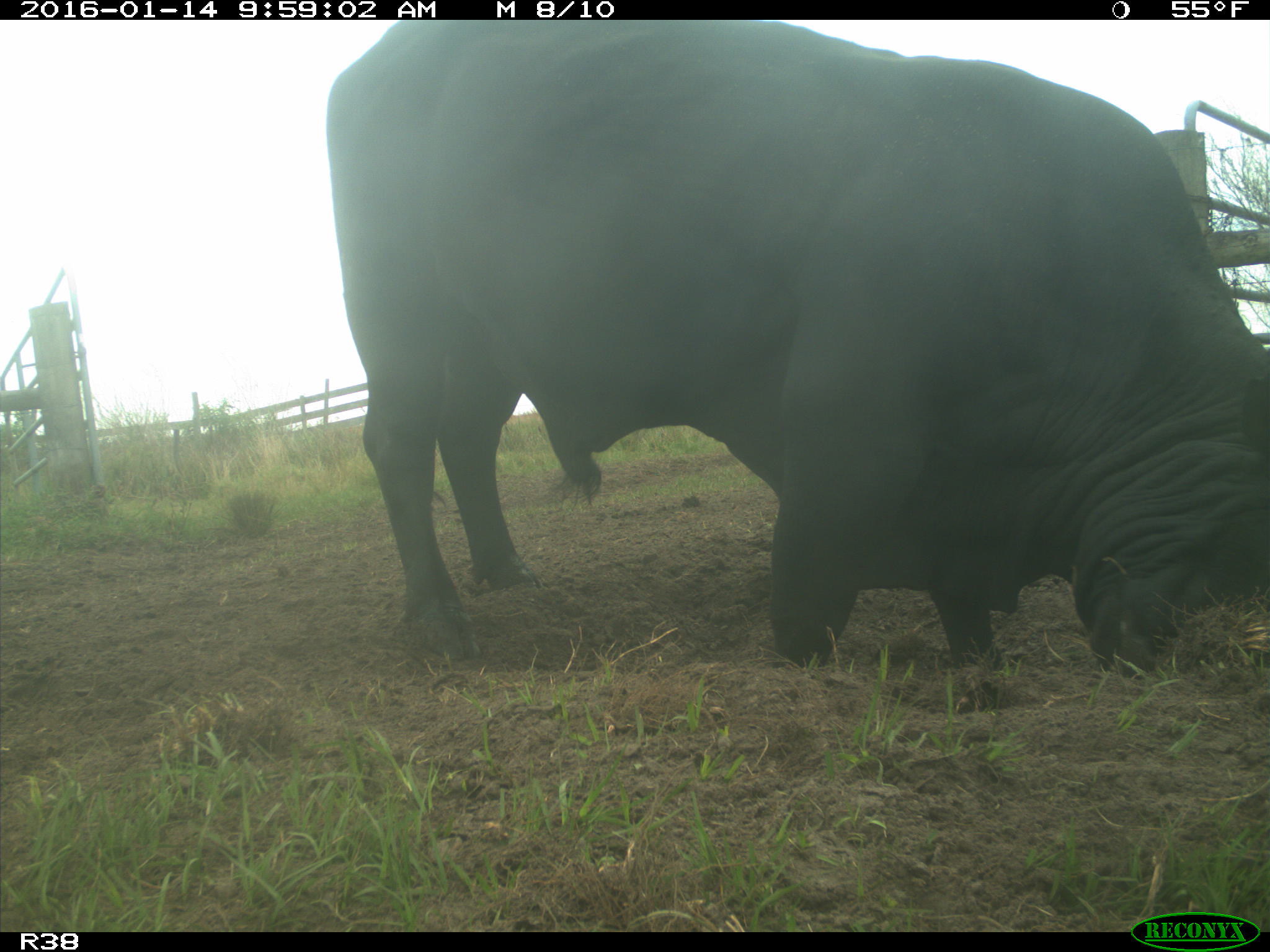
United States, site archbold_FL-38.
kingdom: Animalia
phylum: Chordata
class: Mammalia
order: Artiodactyla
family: Bovidae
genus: Bos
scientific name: Bos taurus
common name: domestic cow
Bos taurus (domestic cow).